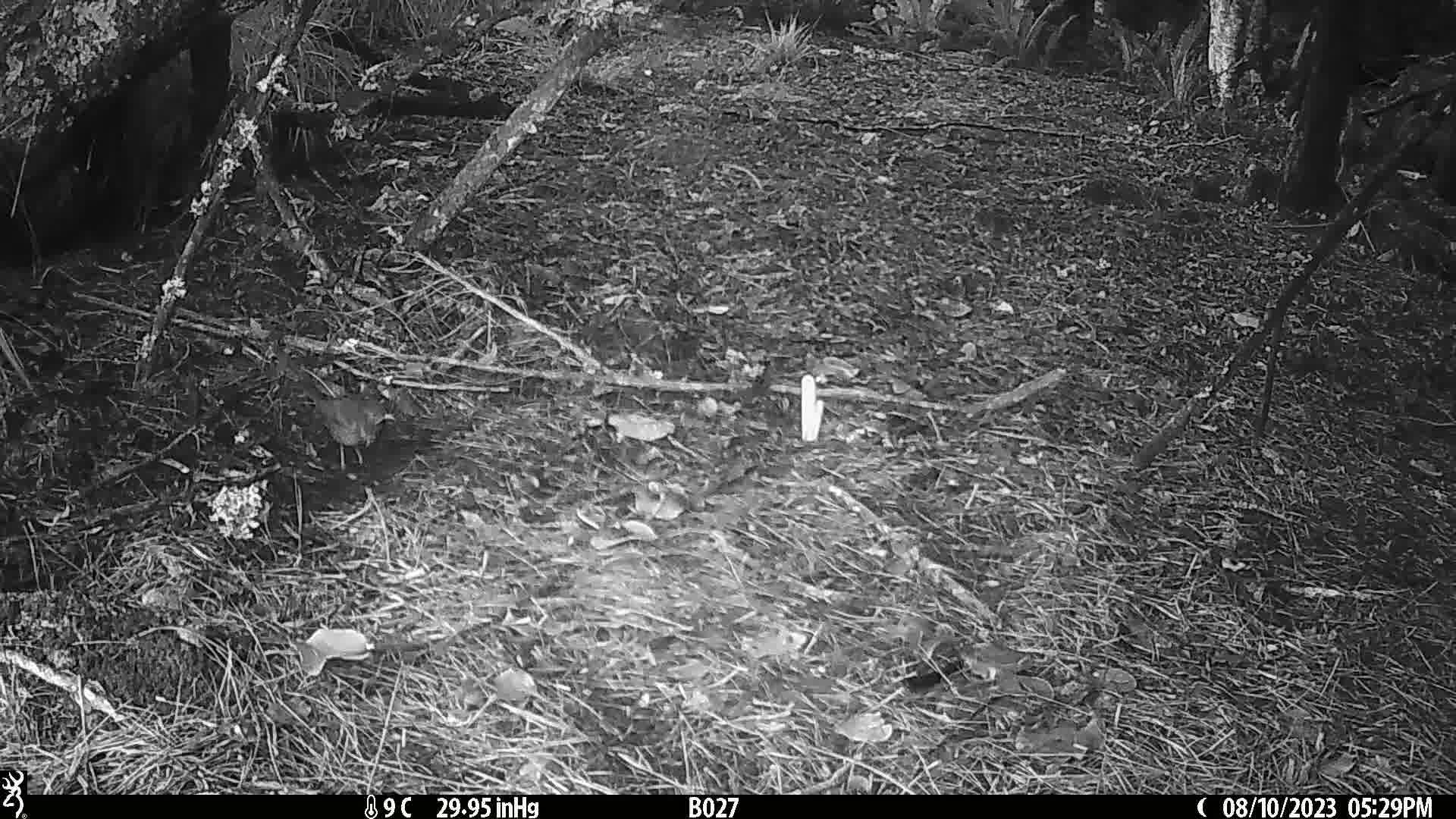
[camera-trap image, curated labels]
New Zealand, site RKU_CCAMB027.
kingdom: Animalia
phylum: Chordata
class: Aves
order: Passeriformes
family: Turdidae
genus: Turdus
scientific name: Turdus merula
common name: eurasian blackbird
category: blackbird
Blackbird (eurasian blackbird) (Turdus merula).